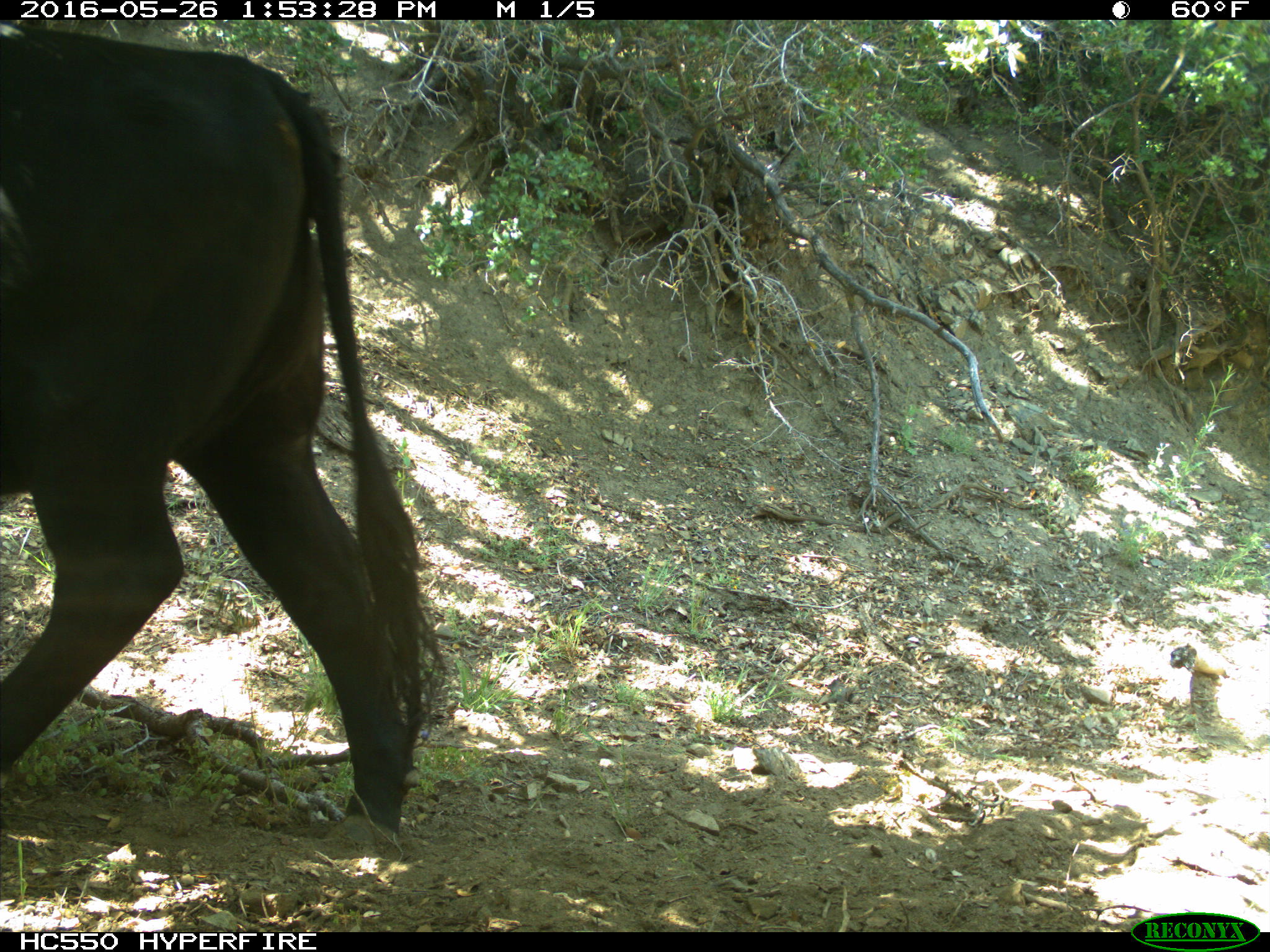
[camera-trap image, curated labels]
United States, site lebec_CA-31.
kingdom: Animalia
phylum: Chordata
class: Mammalia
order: Artiodactyla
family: Bovidae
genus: Bos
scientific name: Bos taurus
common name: domestic cow